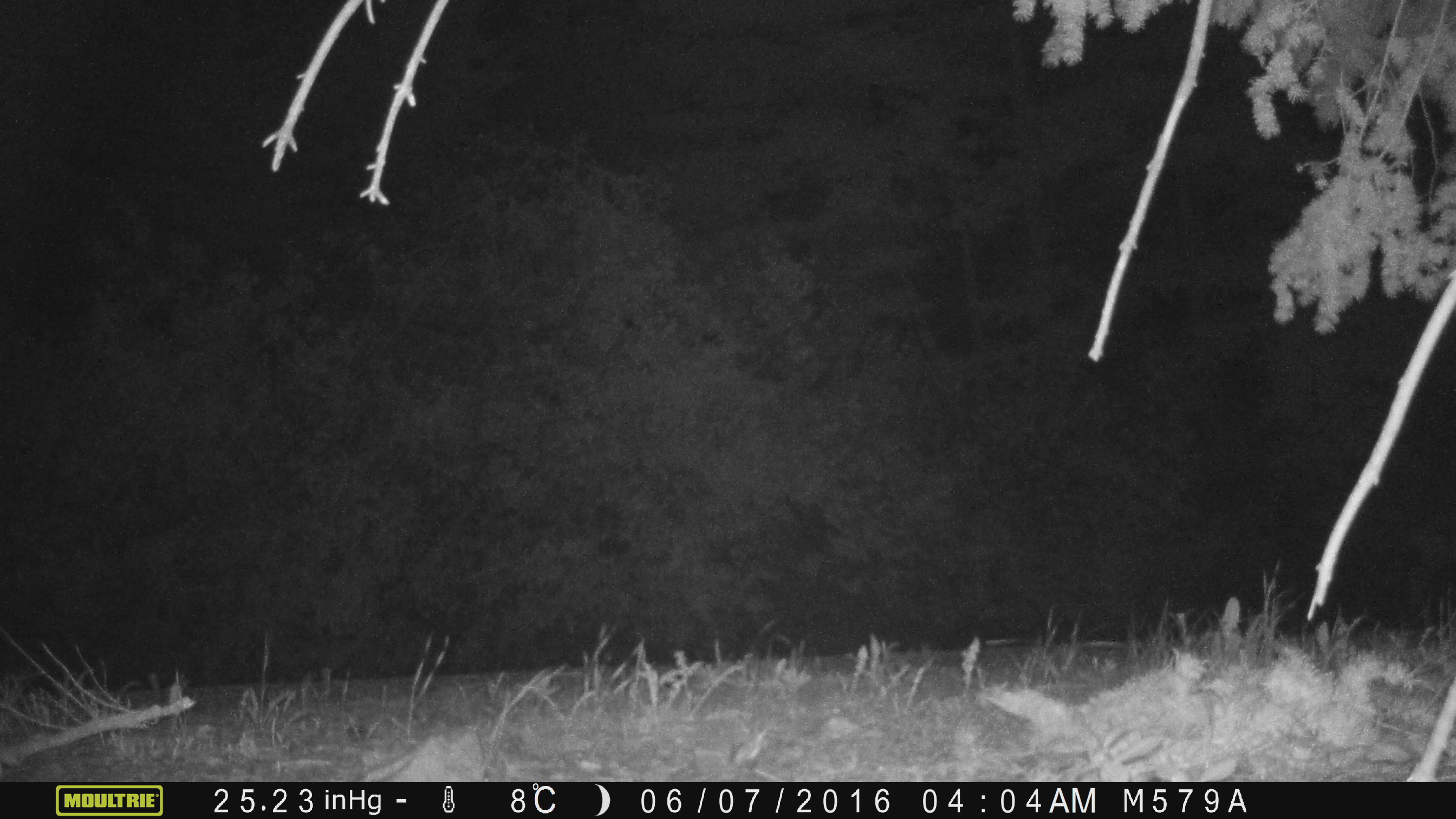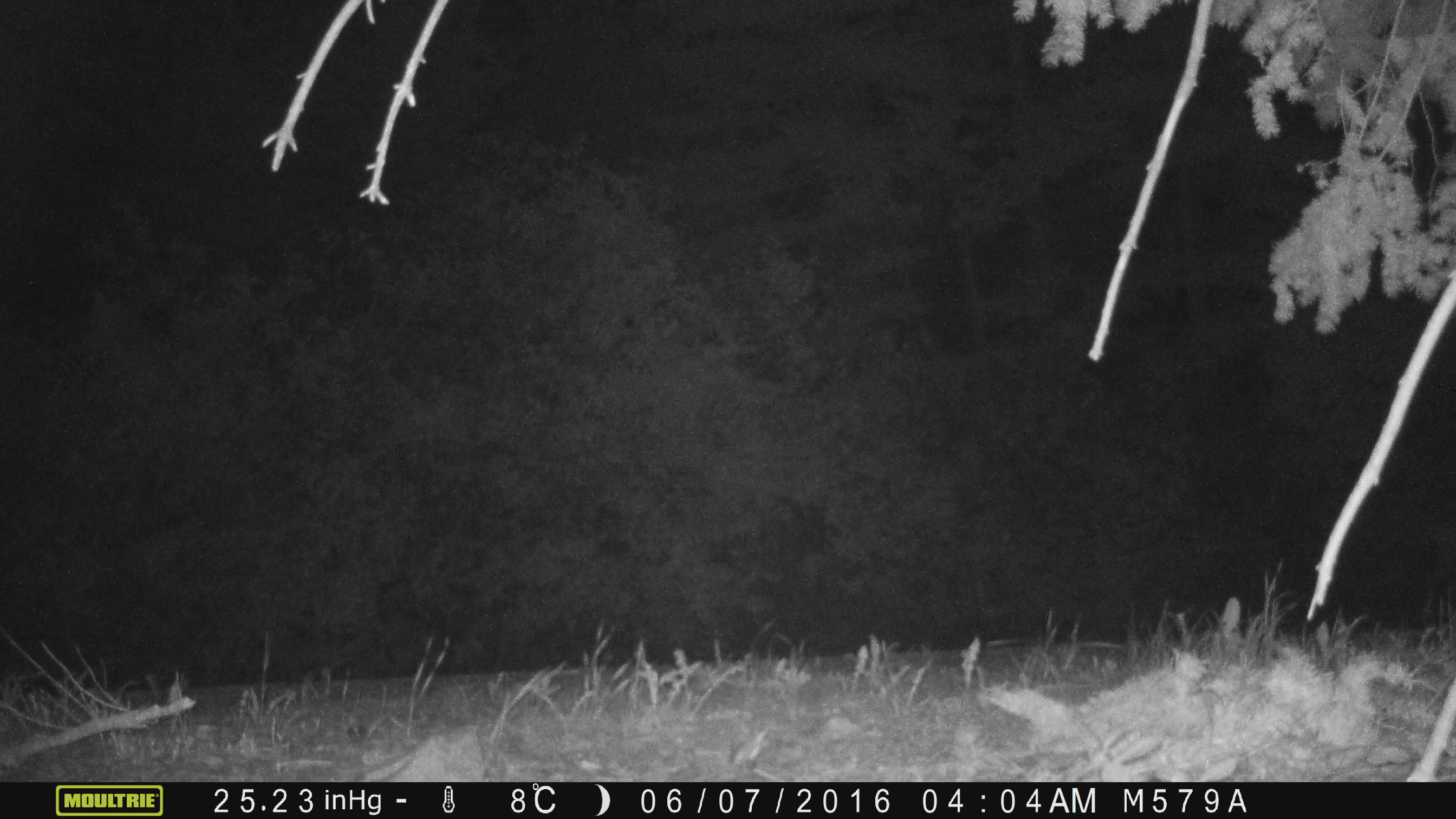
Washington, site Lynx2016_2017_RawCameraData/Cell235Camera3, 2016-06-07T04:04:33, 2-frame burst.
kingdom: Animalia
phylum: Chordata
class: Mammalia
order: Artiodactyla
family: Cervidae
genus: Odocoileus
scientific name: Odocoileus hemionus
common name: mule deer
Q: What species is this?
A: Odocoileus hemionus (mule deer).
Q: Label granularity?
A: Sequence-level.